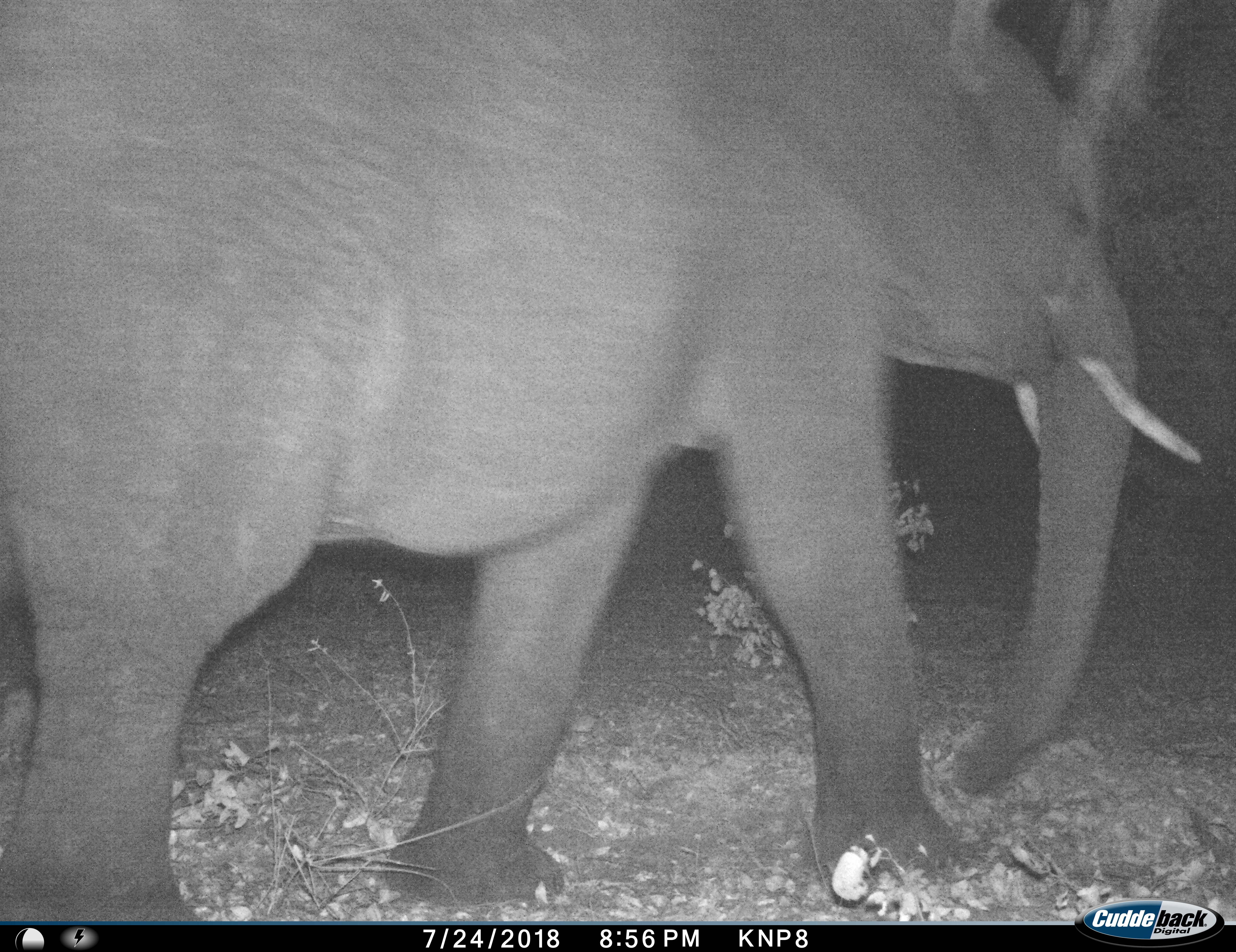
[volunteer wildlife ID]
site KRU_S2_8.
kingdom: Animalia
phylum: Chordata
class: Mammalia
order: Proboscidea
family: Elephantidae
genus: Loxodonta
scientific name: Loxodonta africana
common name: african bush elephant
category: elephant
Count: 1.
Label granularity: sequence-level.